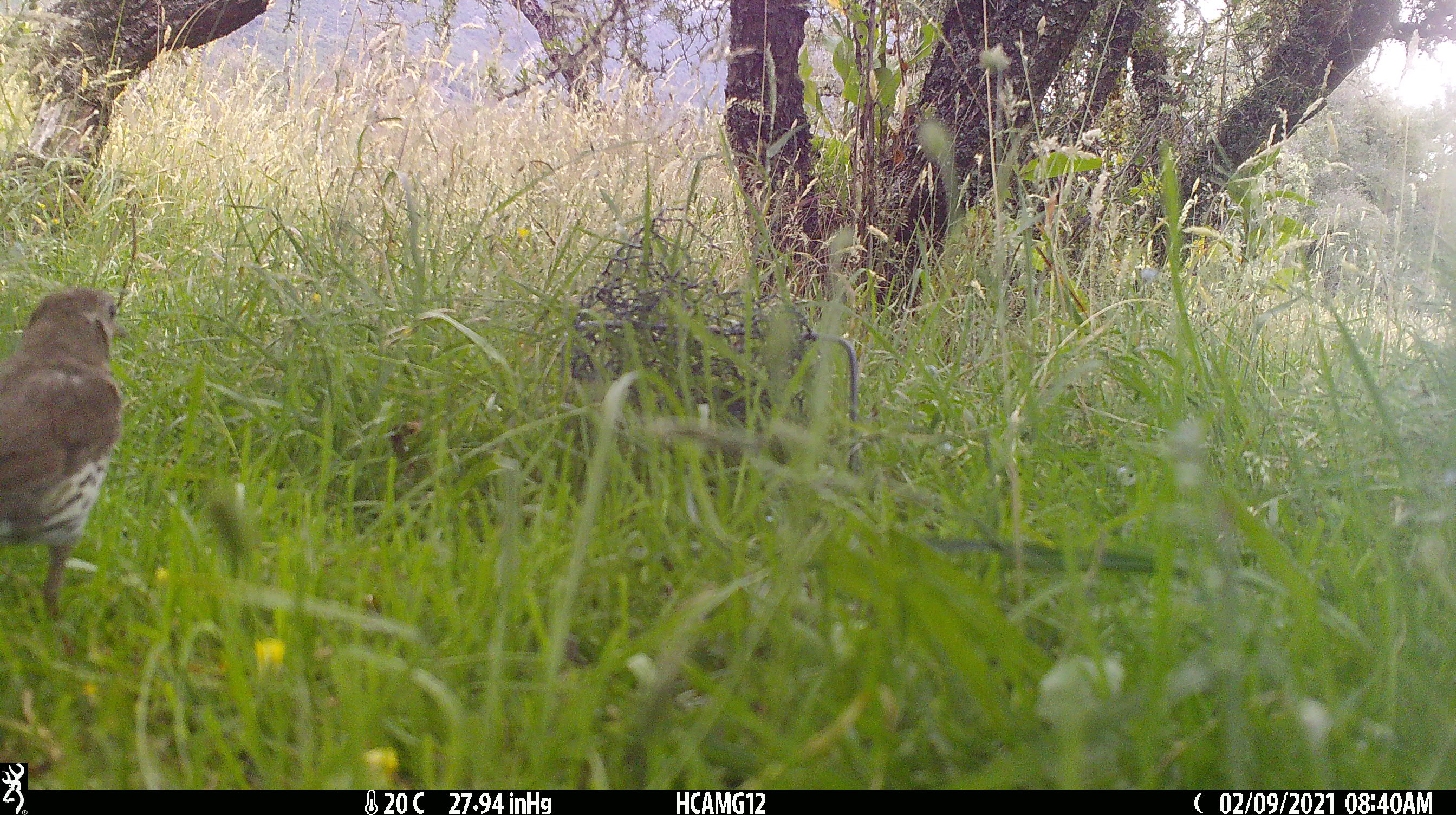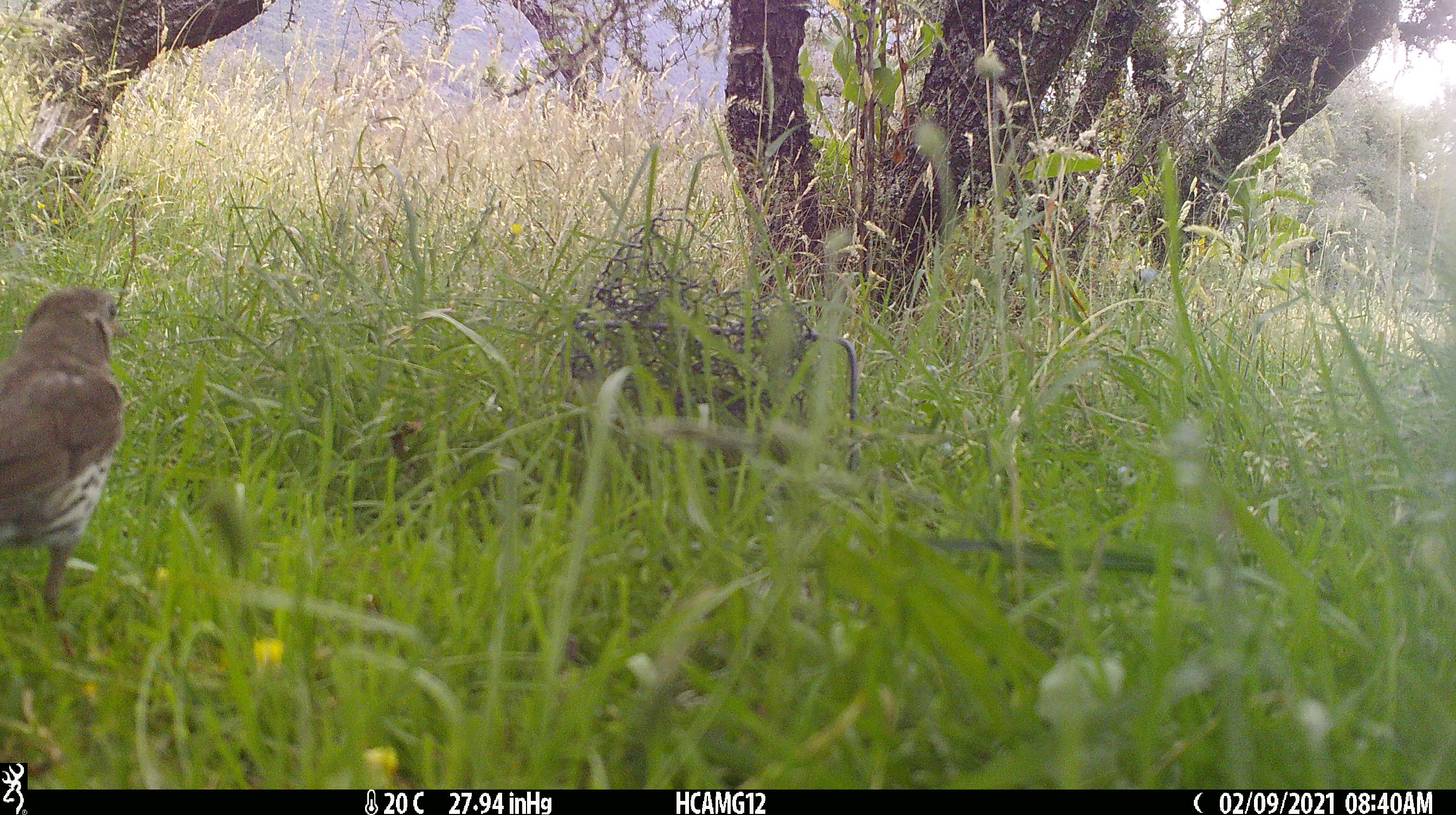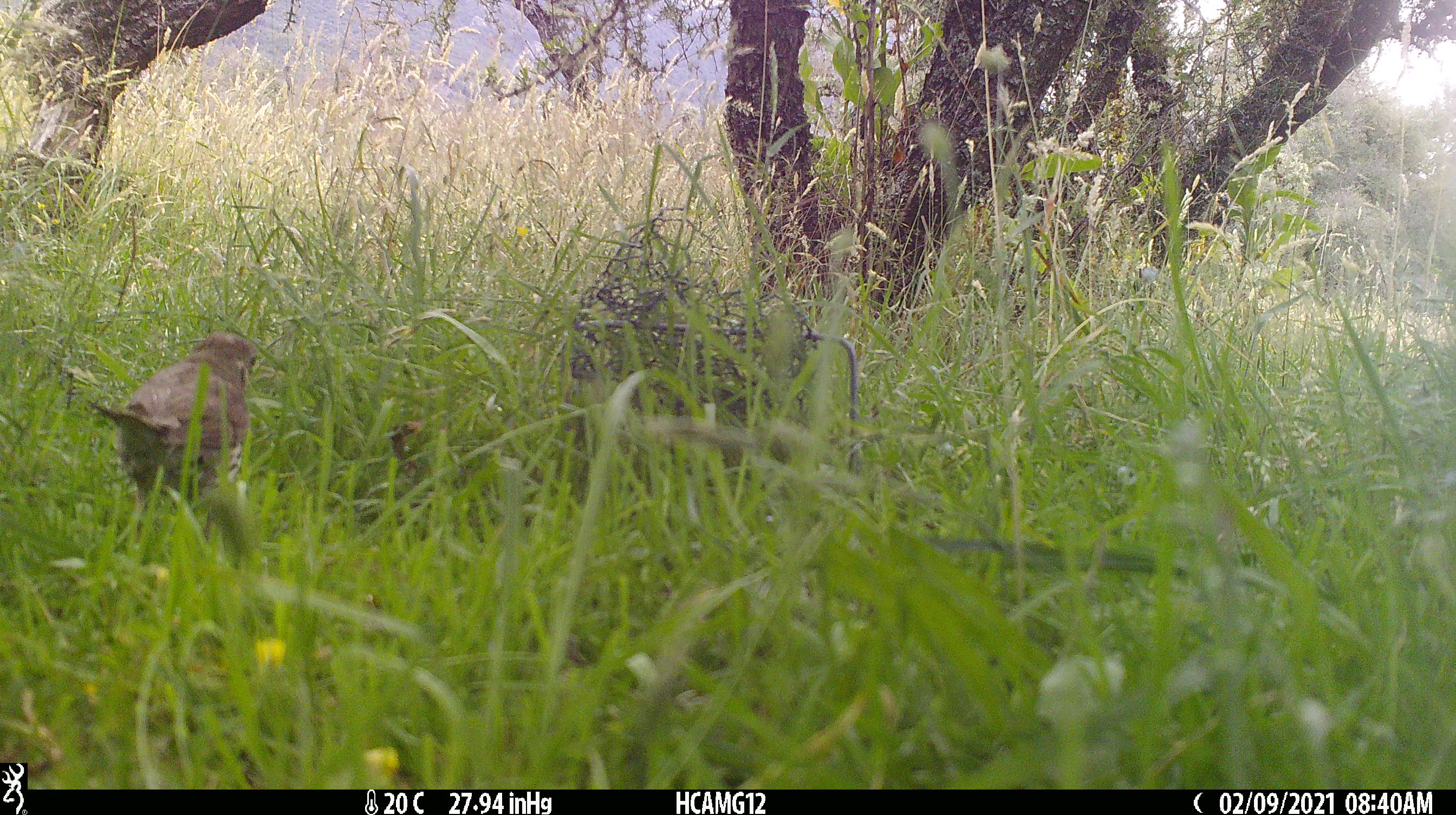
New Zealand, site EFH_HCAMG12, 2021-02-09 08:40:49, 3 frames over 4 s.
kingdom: Animalia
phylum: Chordata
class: Aves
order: Passeriformes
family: Turdidae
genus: Turdus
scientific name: Turdus philomelos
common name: song thrush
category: thrush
Thrush (song thrush) (Turdus philomelos).